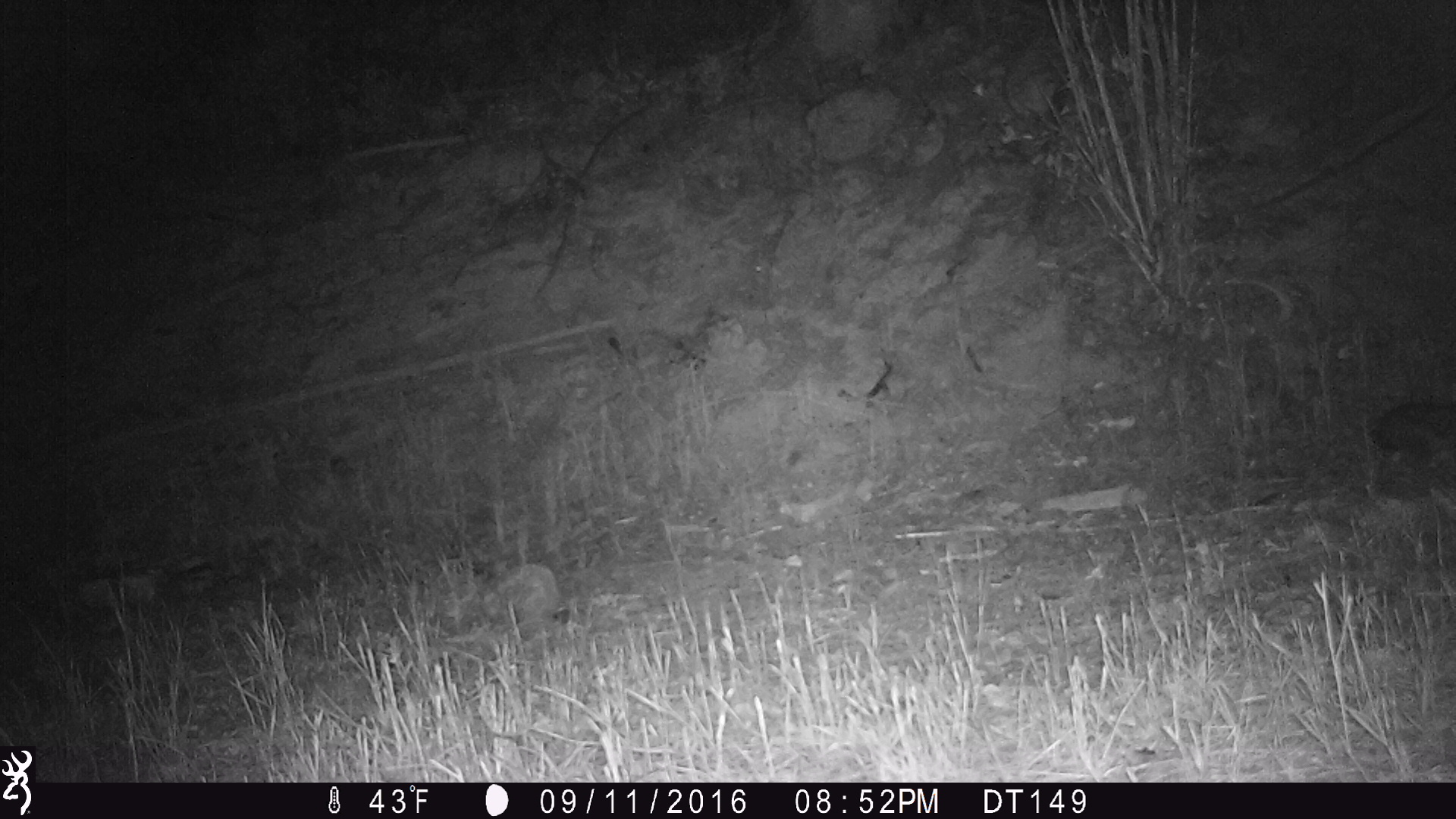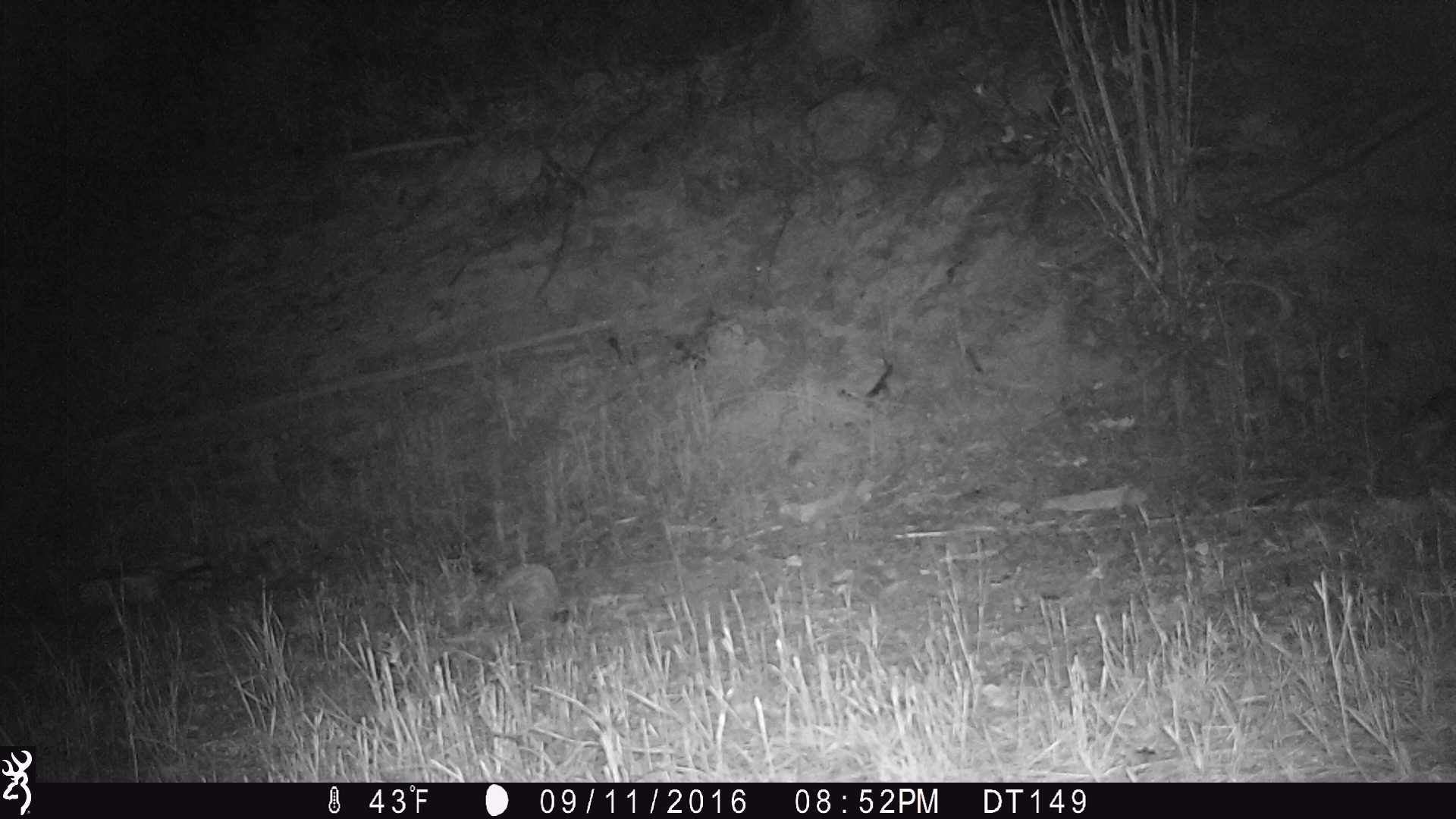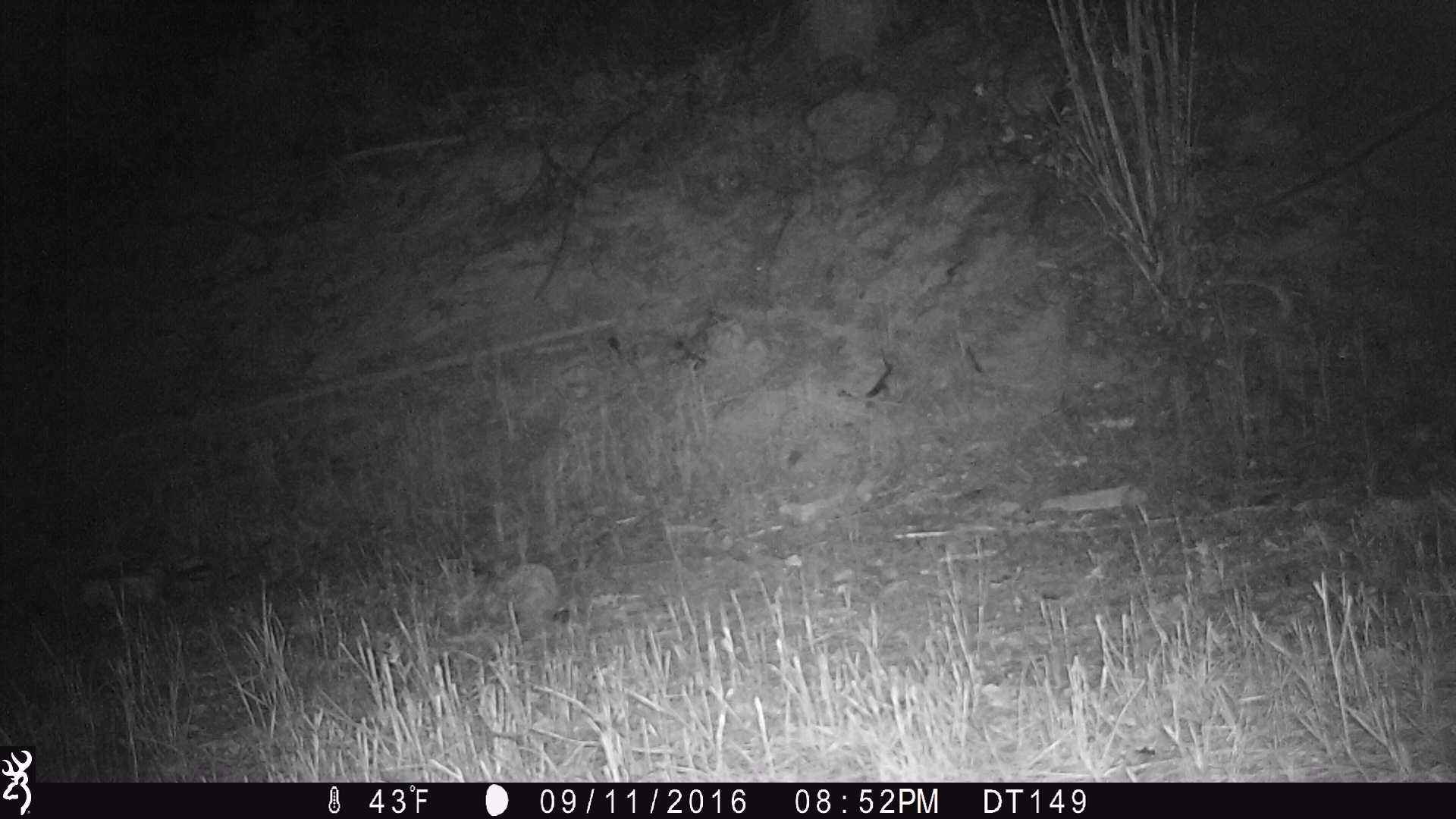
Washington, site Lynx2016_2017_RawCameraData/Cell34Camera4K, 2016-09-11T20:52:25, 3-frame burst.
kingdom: Animalia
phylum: Chordata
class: Mammalia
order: Lagomorpha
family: Leporidae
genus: Lepus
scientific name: Lepus americanus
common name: snowshoe hare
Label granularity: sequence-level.